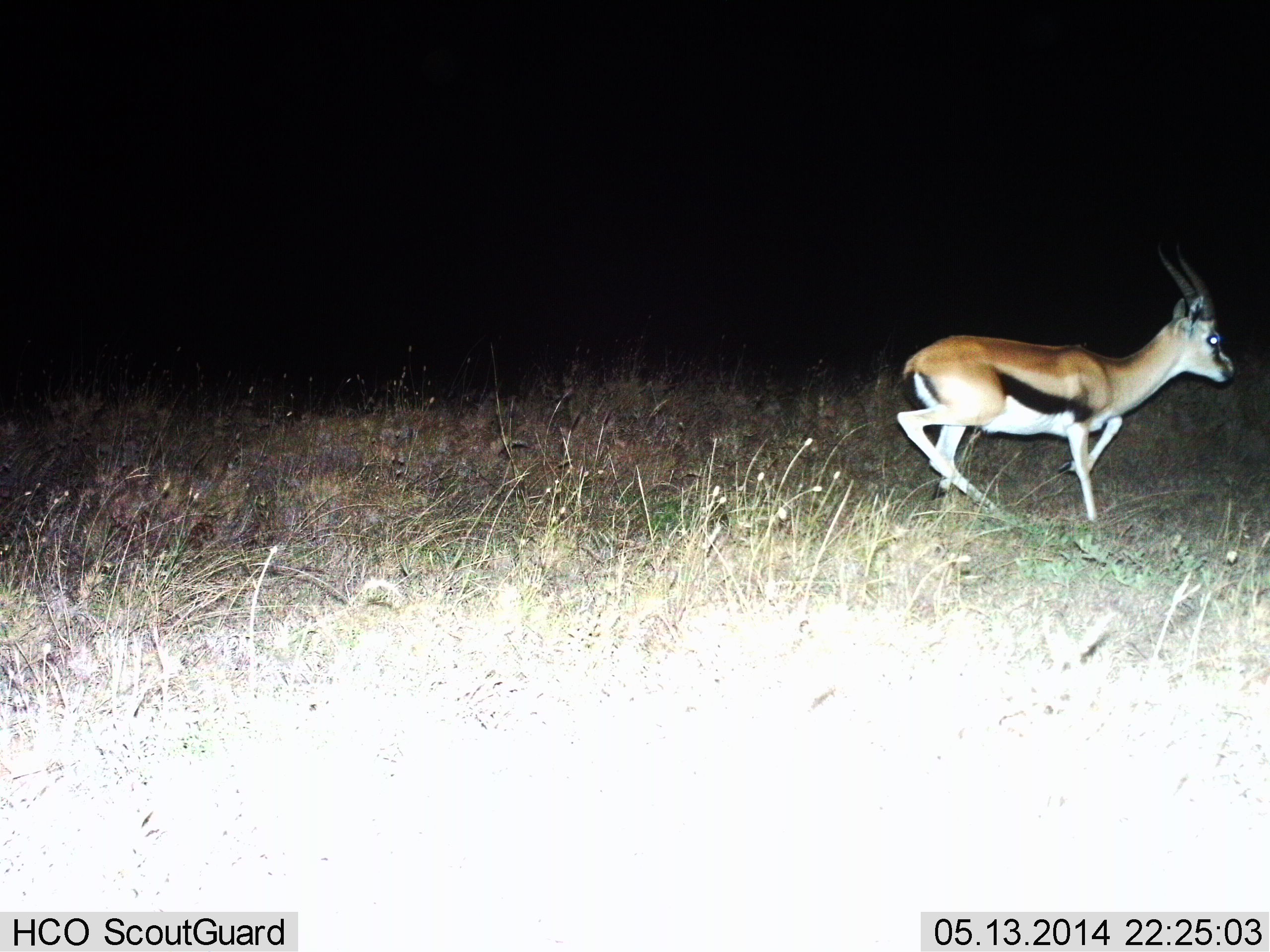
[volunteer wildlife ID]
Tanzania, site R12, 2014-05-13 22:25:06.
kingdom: Animalia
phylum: Chordata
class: Mammalia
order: Artiodactyla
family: Bovidae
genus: Eudorcas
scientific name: Eudorcas thomsonii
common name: thomson's gazelle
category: gazellethomsons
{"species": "gazellethomsons (thomson's gazelle) (Eudorcas thomsonii)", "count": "1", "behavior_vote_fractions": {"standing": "0%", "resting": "0%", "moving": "100%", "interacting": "0%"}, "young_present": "0%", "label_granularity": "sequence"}